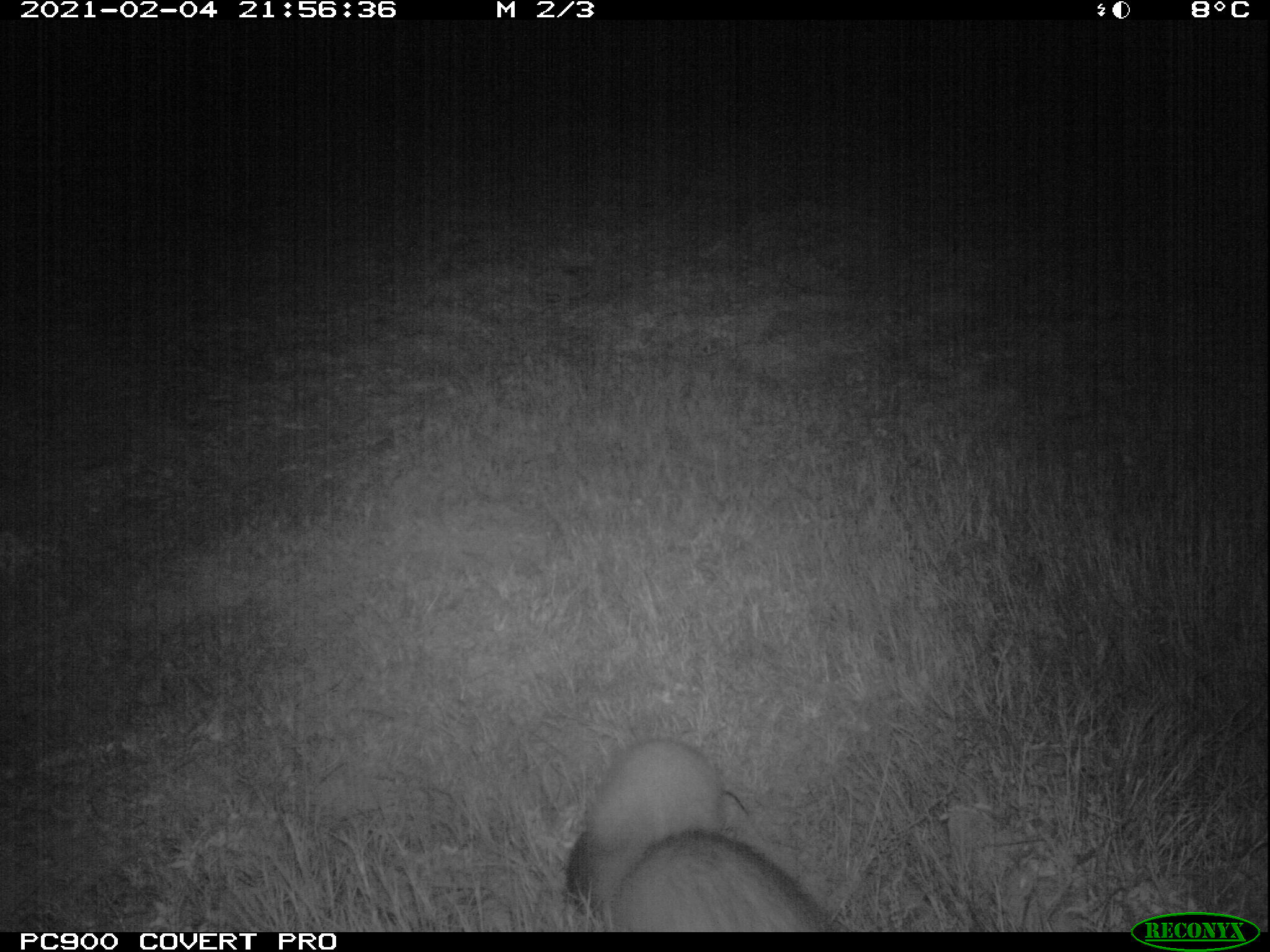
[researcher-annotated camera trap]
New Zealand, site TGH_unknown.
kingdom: Animalia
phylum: Chordata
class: Mammalia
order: Carnivora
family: Mustelidae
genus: Mustela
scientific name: Mustela furo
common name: ferret